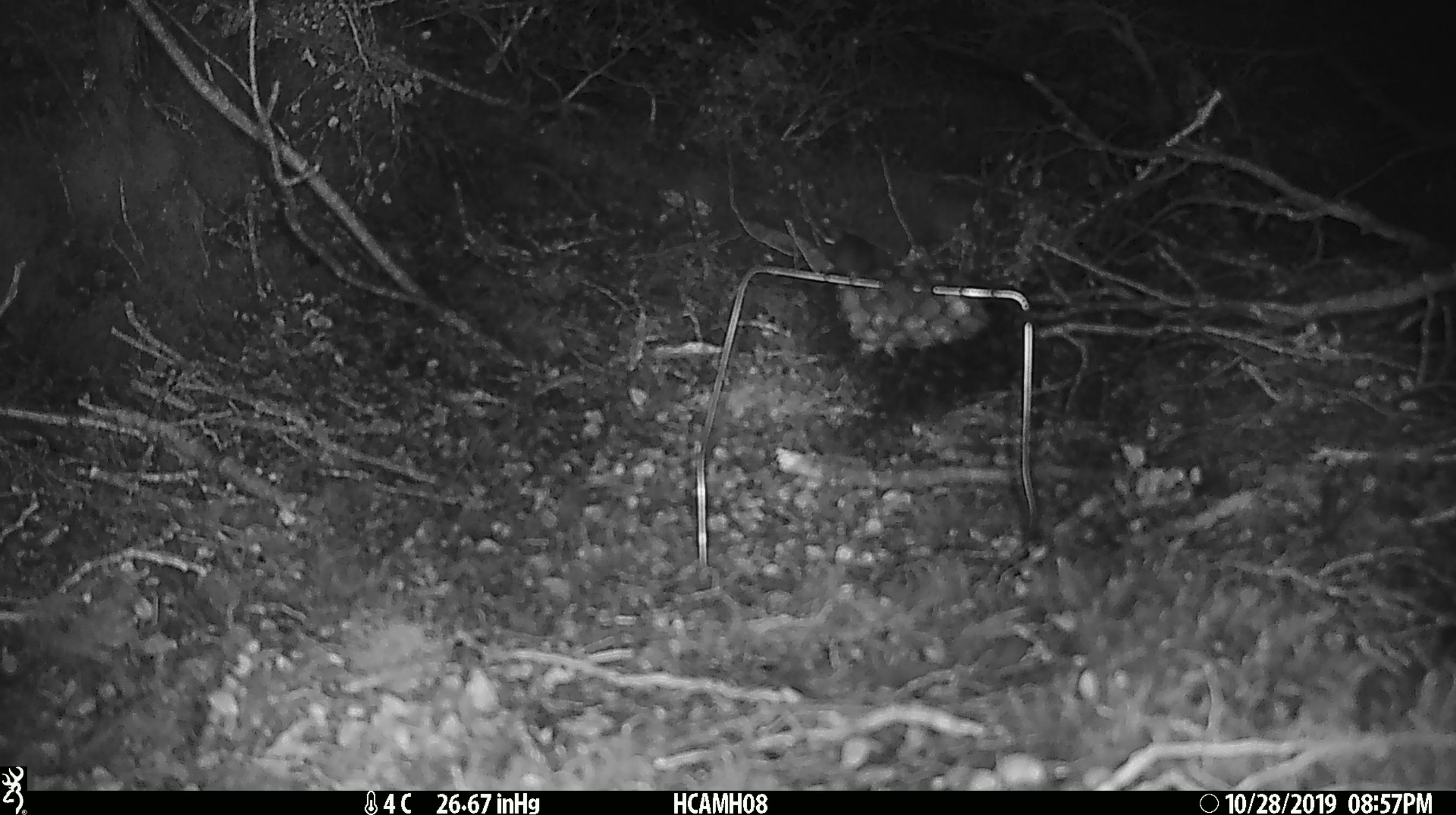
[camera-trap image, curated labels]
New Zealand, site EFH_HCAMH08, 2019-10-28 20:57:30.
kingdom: Animalia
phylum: Chordata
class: Mammalia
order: Rodentia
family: Muridae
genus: Mus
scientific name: Mus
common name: mouse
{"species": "mouse (Mus)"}